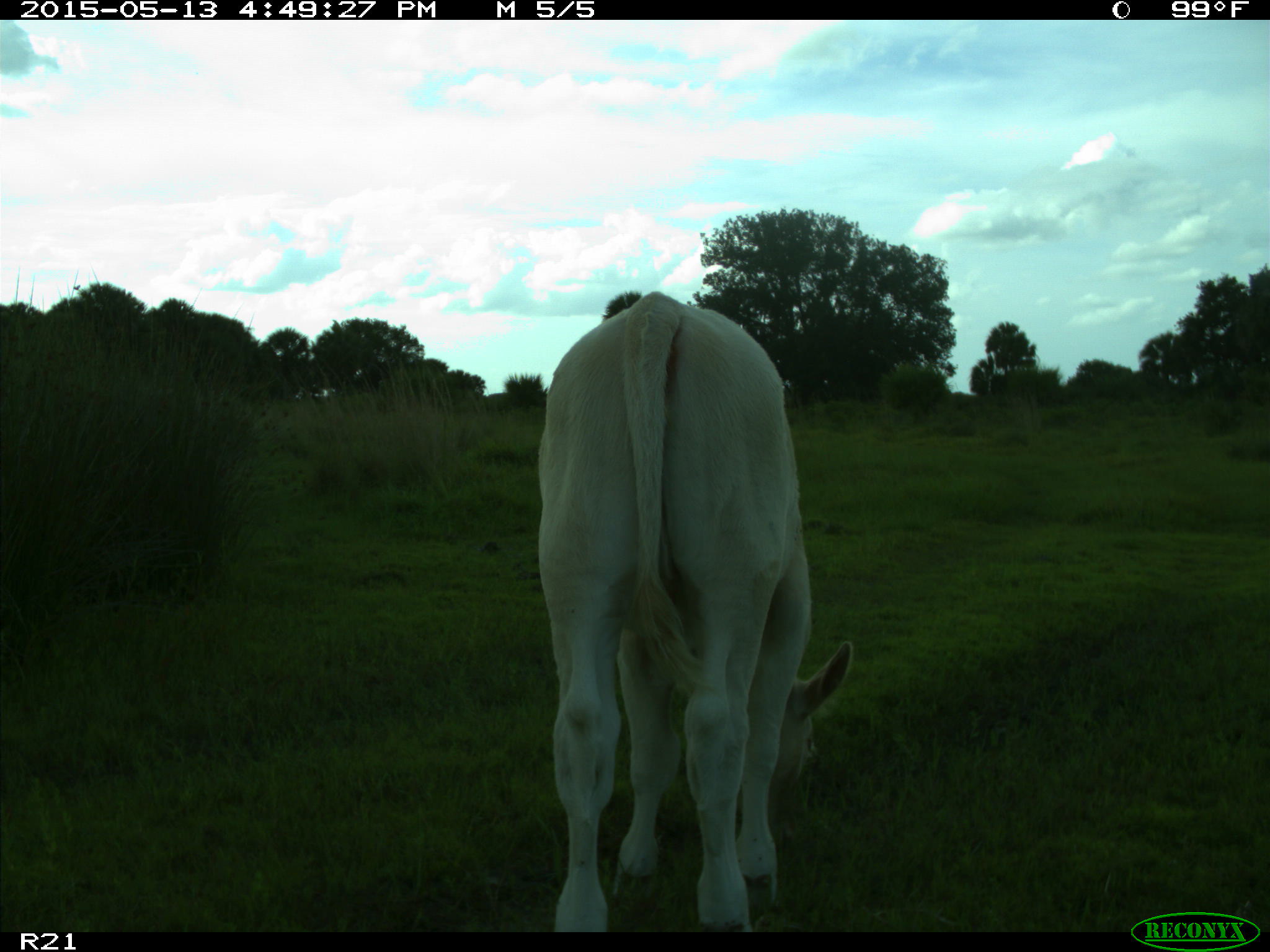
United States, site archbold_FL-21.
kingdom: Animalia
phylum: Chordata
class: Mammalia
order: Artiodactyla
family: Bovidae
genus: Bos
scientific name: Bos taurus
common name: domestic cow